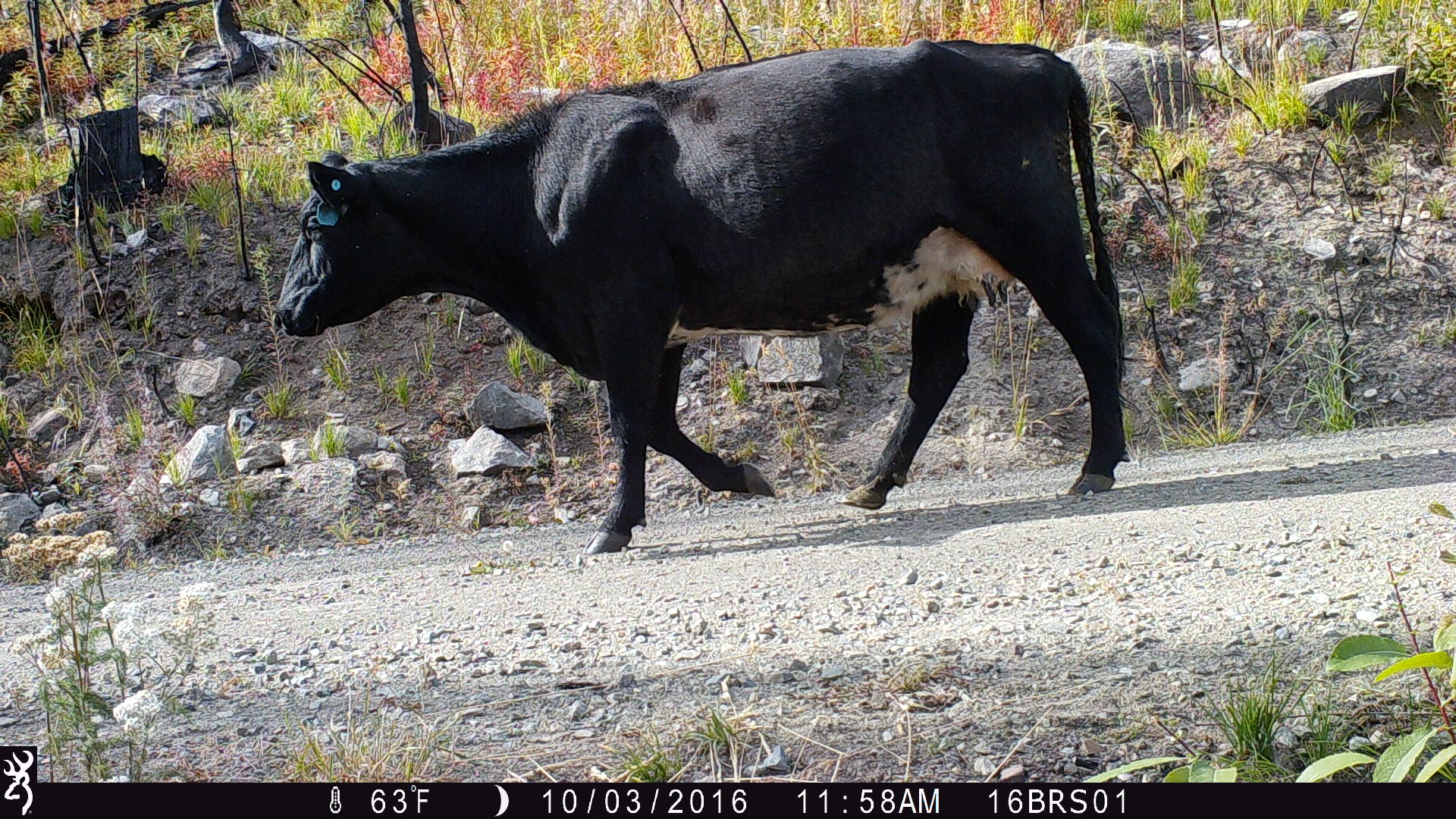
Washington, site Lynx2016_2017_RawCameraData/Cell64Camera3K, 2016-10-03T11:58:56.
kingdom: Animalia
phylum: Chordata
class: Mammalia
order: Artiodactyla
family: Bovidae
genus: Bos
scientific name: Bos taurus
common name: domestic cattle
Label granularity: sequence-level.